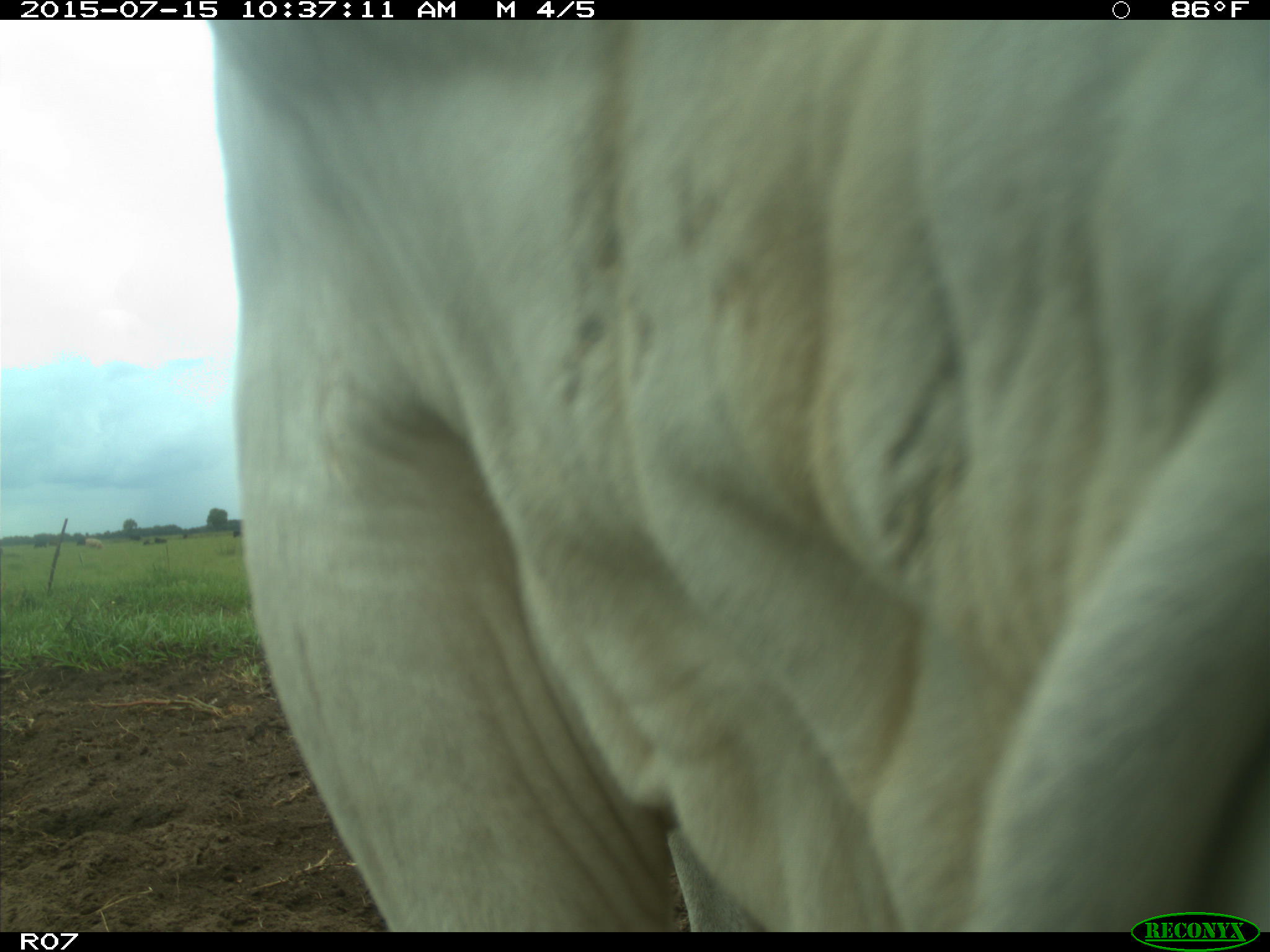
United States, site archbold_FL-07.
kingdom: Animalia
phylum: Chordata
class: Mammalia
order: Artiodactyla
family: Bovidae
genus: Bos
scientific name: Bos taurus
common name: domestic cow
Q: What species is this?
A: Bos taurus (domestic cow).